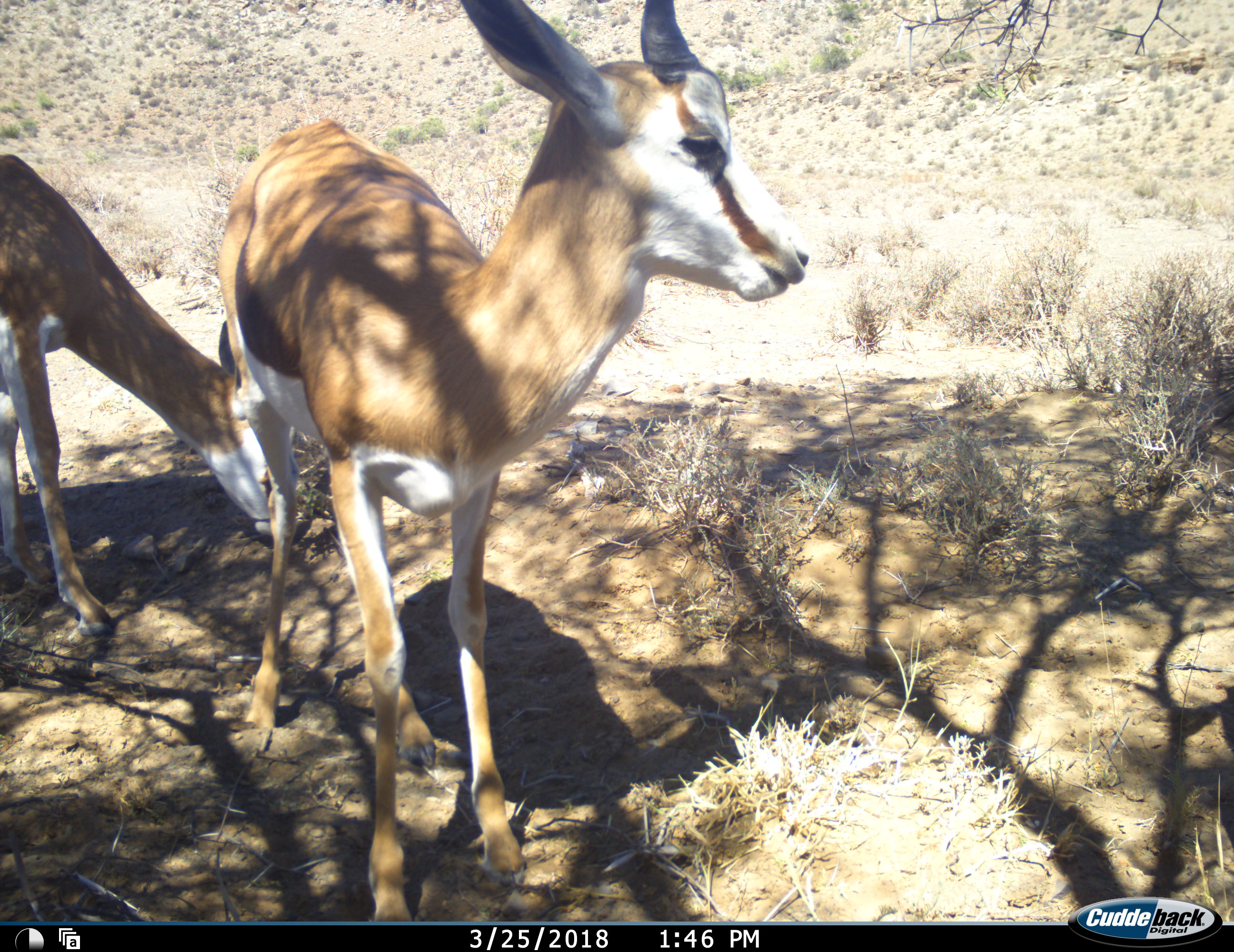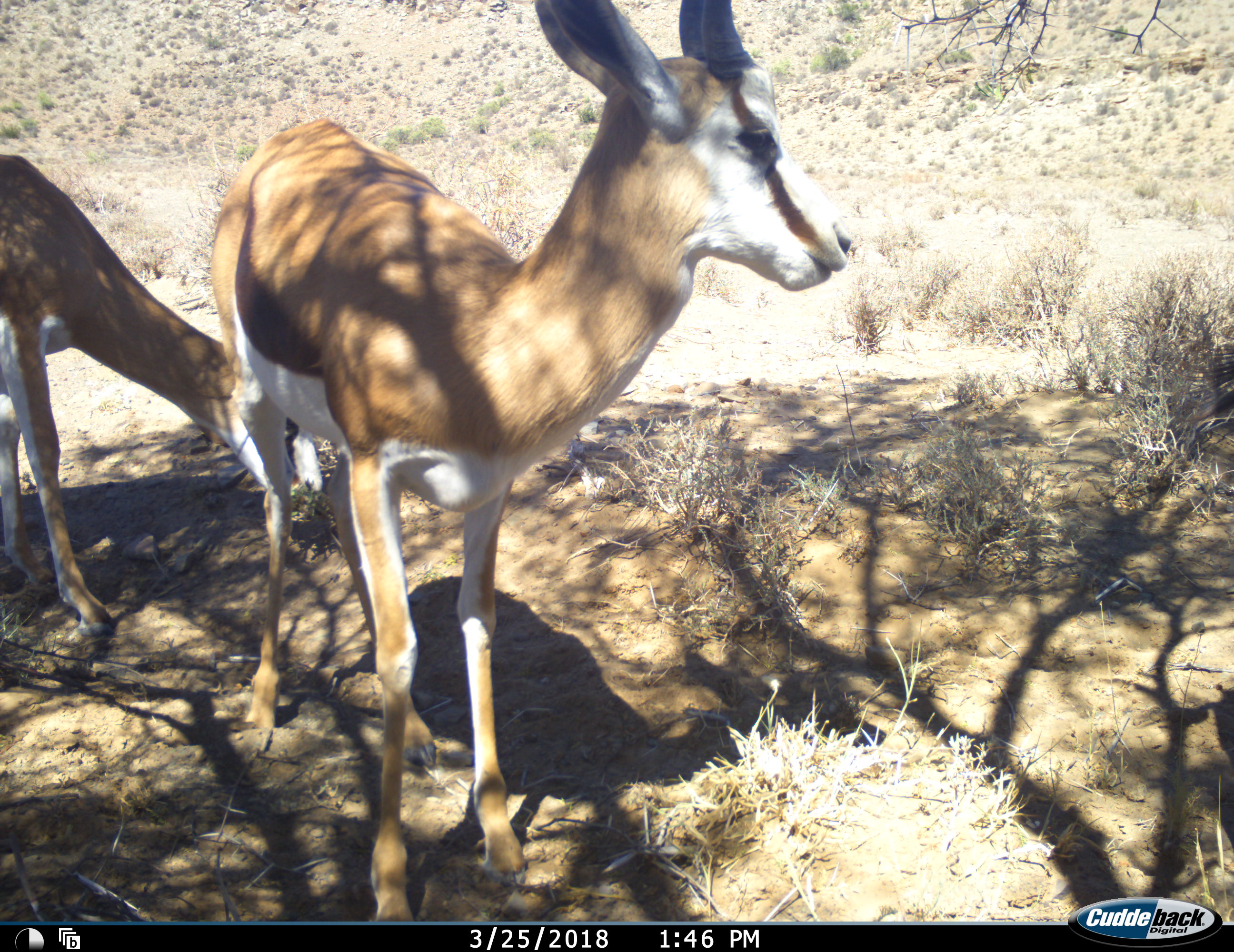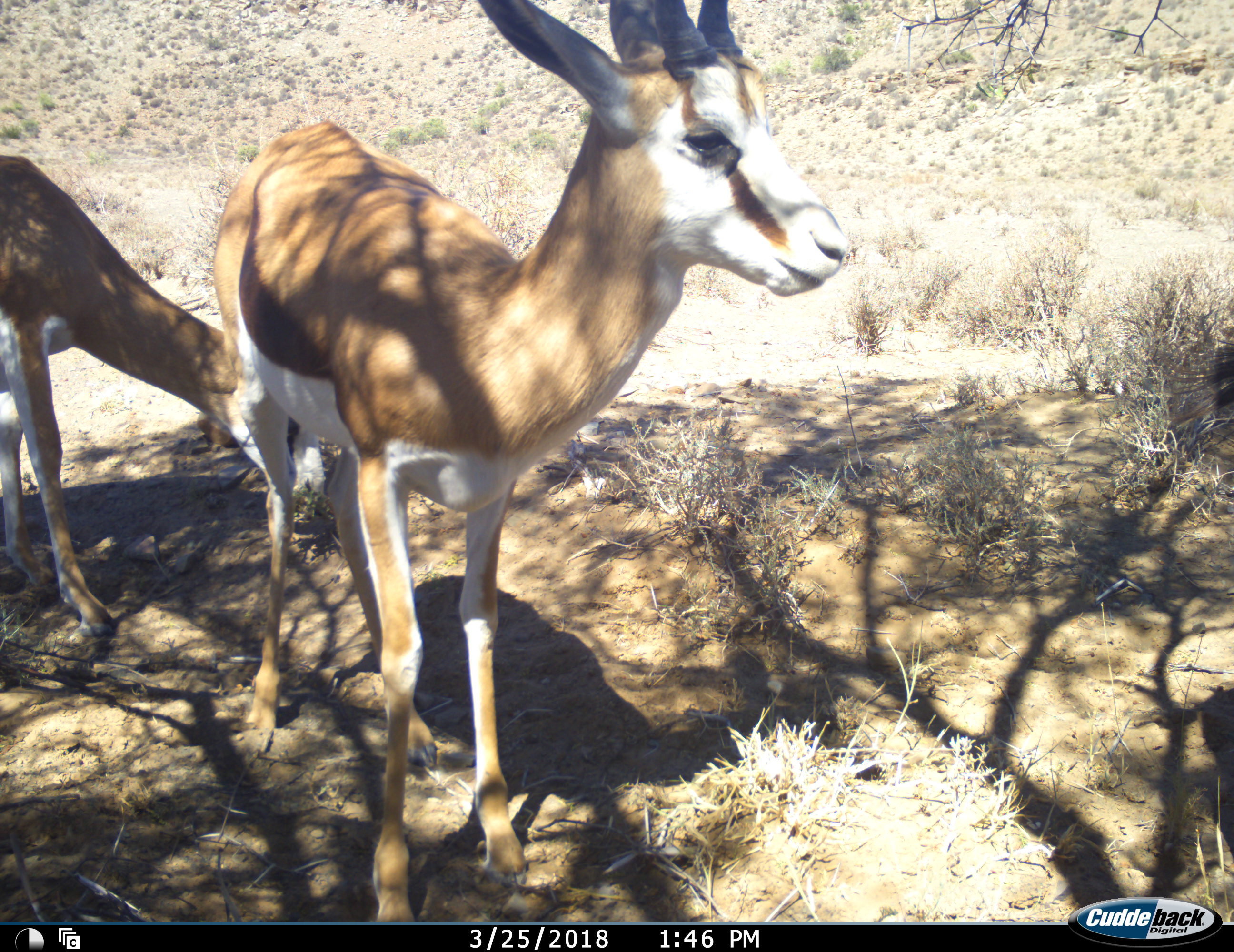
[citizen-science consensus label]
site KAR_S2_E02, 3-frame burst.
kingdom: Animalia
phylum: Chordata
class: Mammalia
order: Artiodactyla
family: Bovidae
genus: Antidorcas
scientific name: Antidorcas marsupialis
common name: springbok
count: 2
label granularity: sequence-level